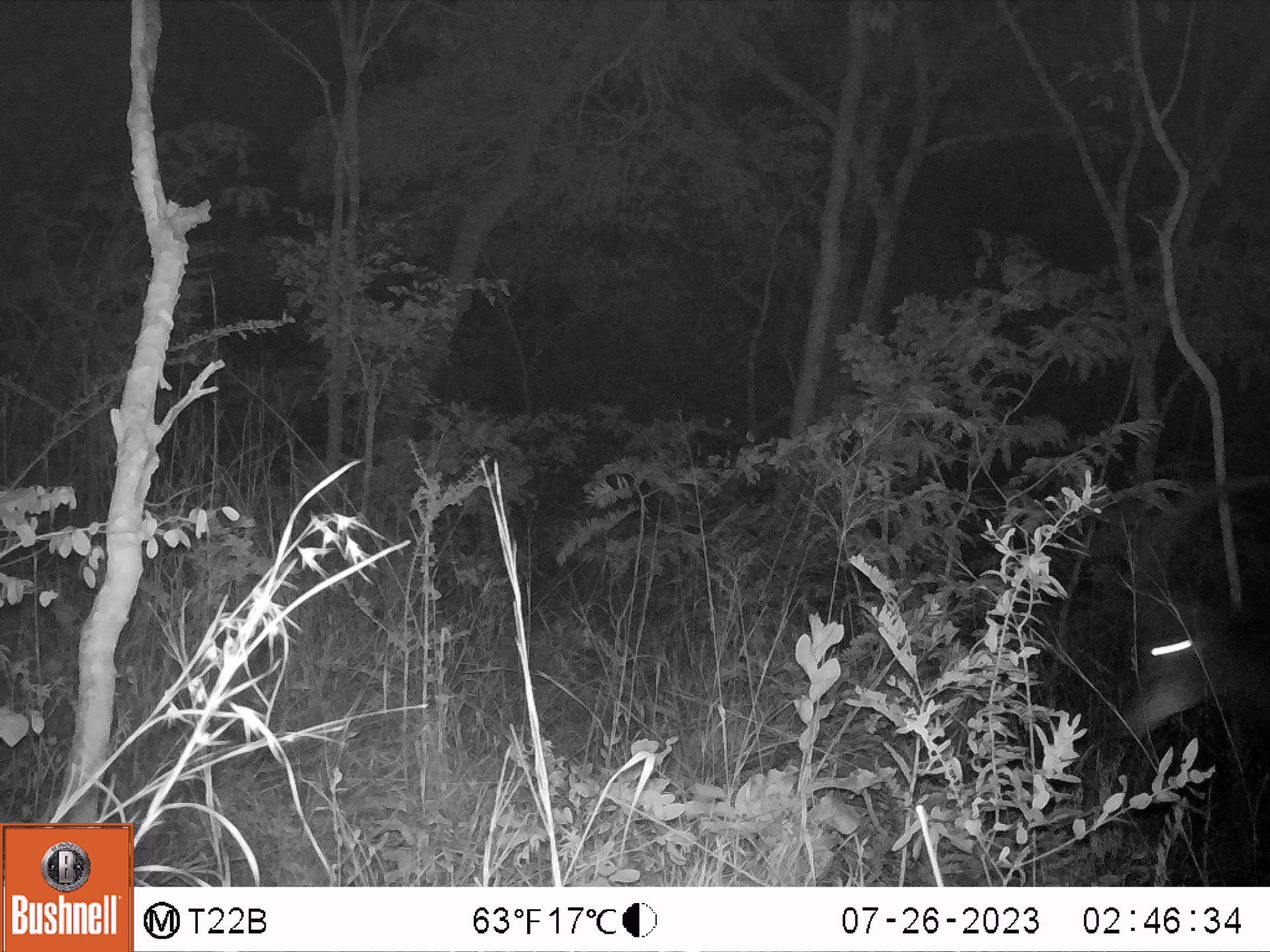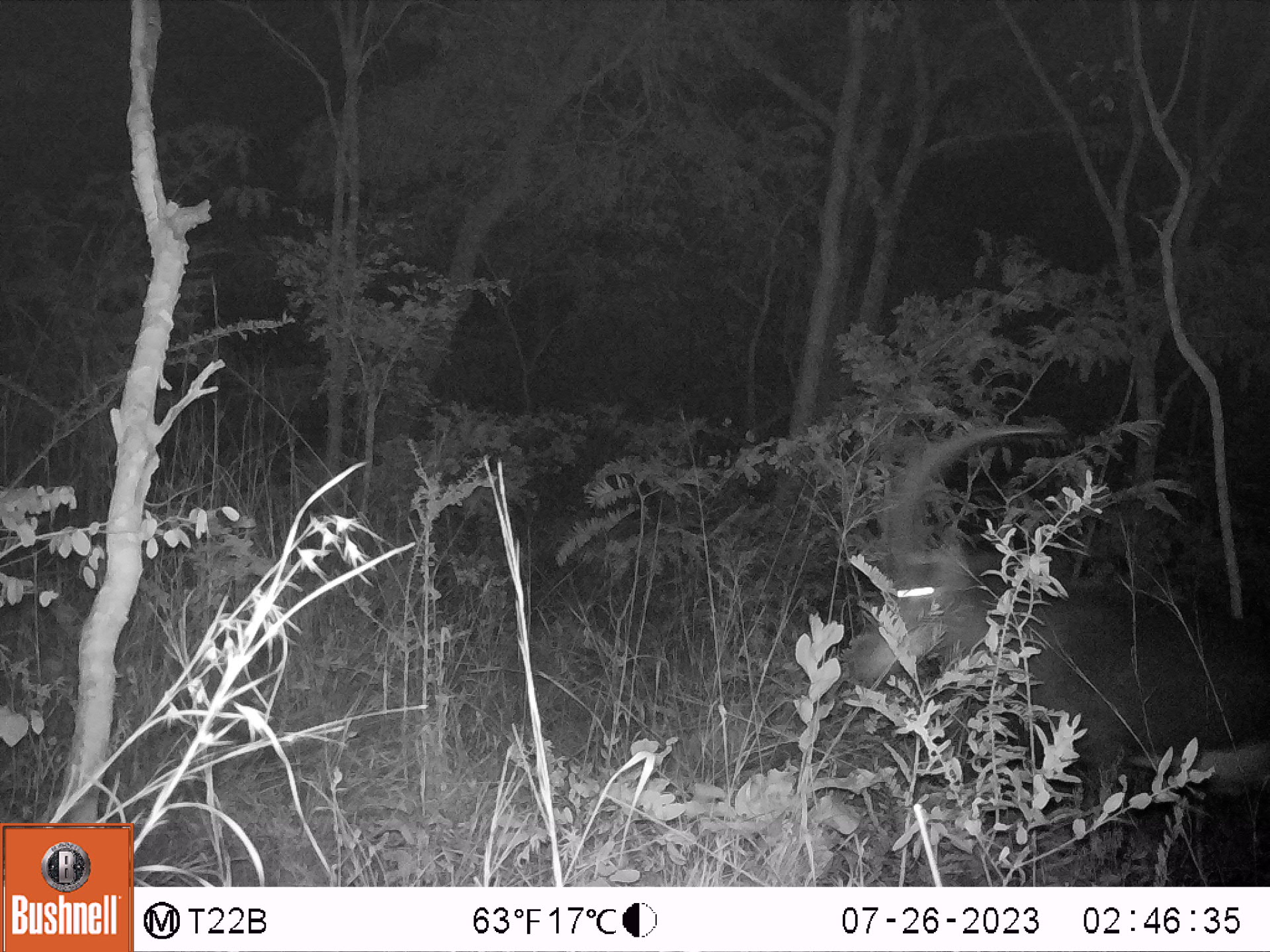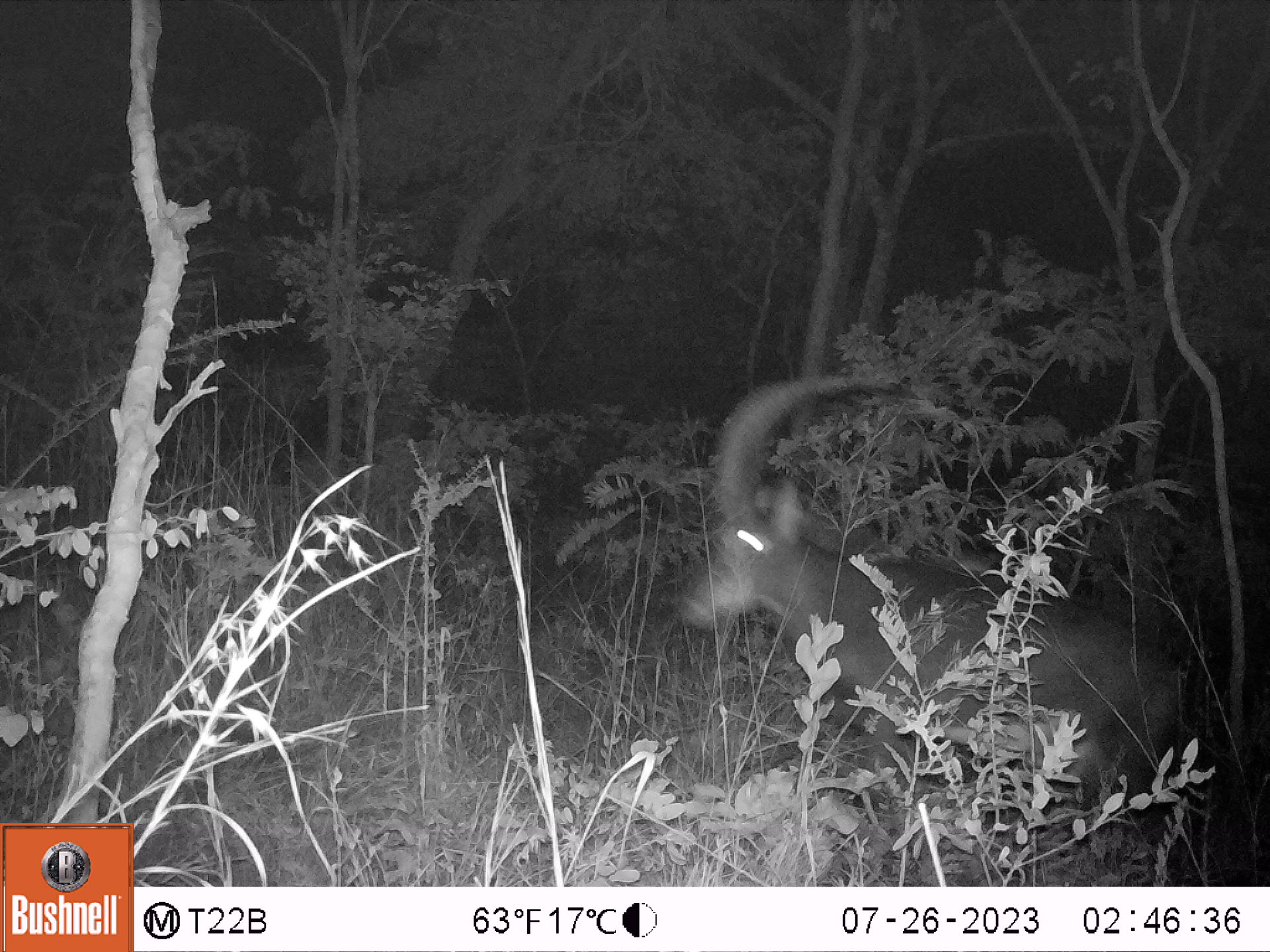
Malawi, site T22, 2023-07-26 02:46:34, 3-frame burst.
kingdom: Animalia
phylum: Chordata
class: Mammalia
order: Artiodactyla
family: Bovidae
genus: Hippotragus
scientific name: Hippotragus niger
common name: sable antelope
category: sable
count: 1